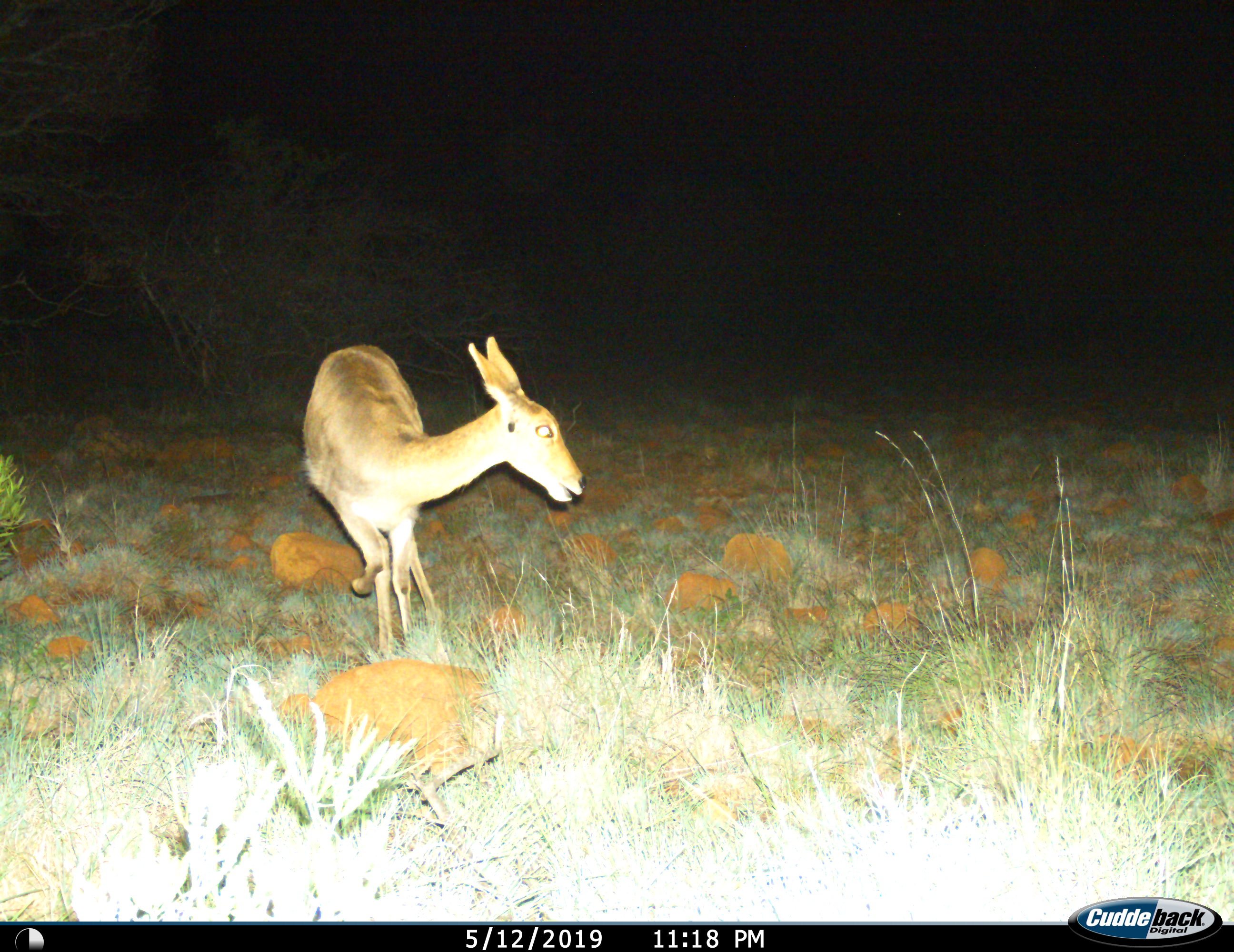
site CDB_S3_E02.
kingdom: Animalia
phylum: Chordata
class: Mammalia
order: Artiodactyla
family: Bovidae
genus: Redunca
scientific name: Redunca fulvorufula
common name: mountain reedbuck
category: reedbuckmountain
Reedbuckmountain (mountain reedbuck) (Redunca fulvorufula), count 1. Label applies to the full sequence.